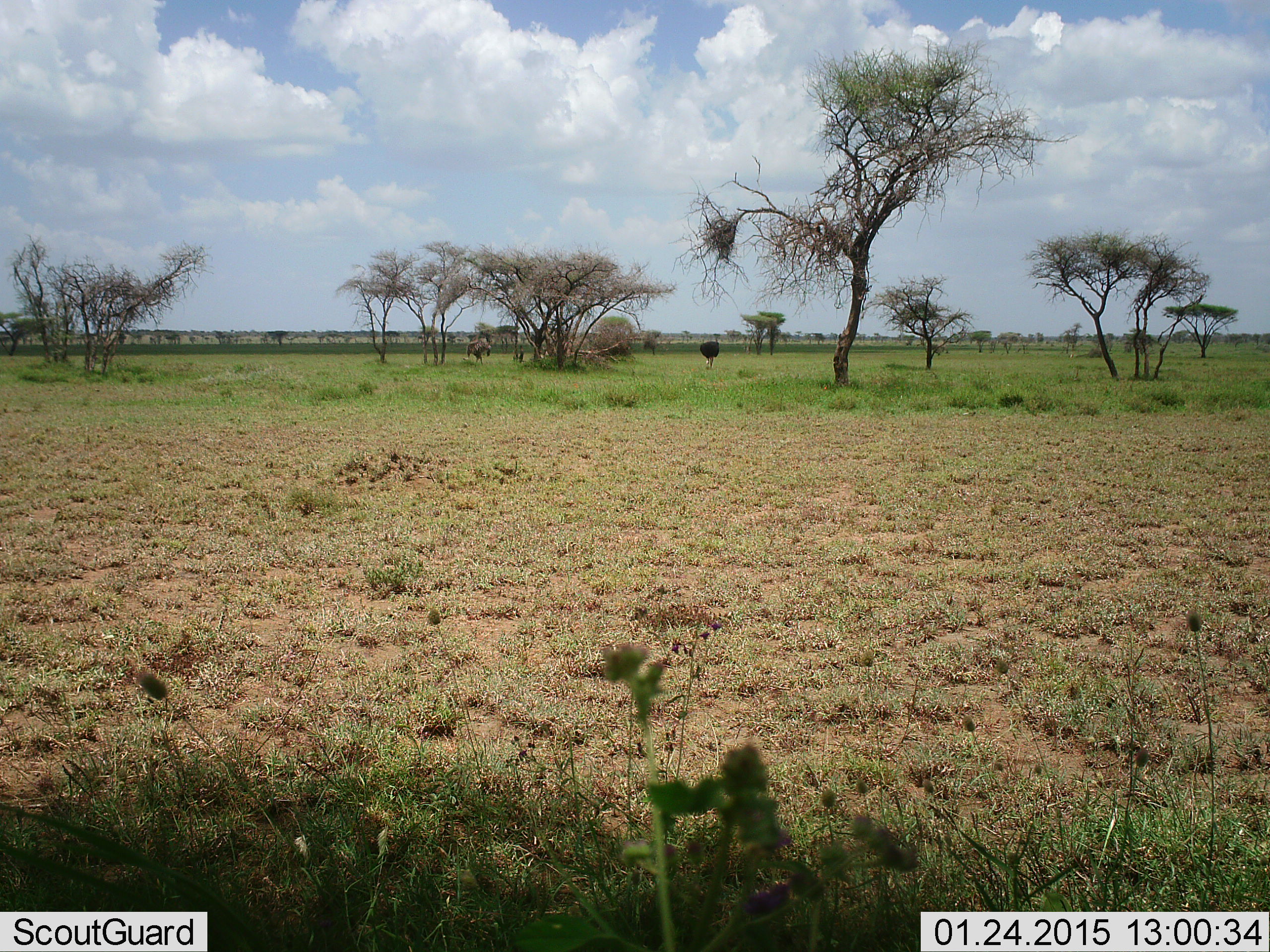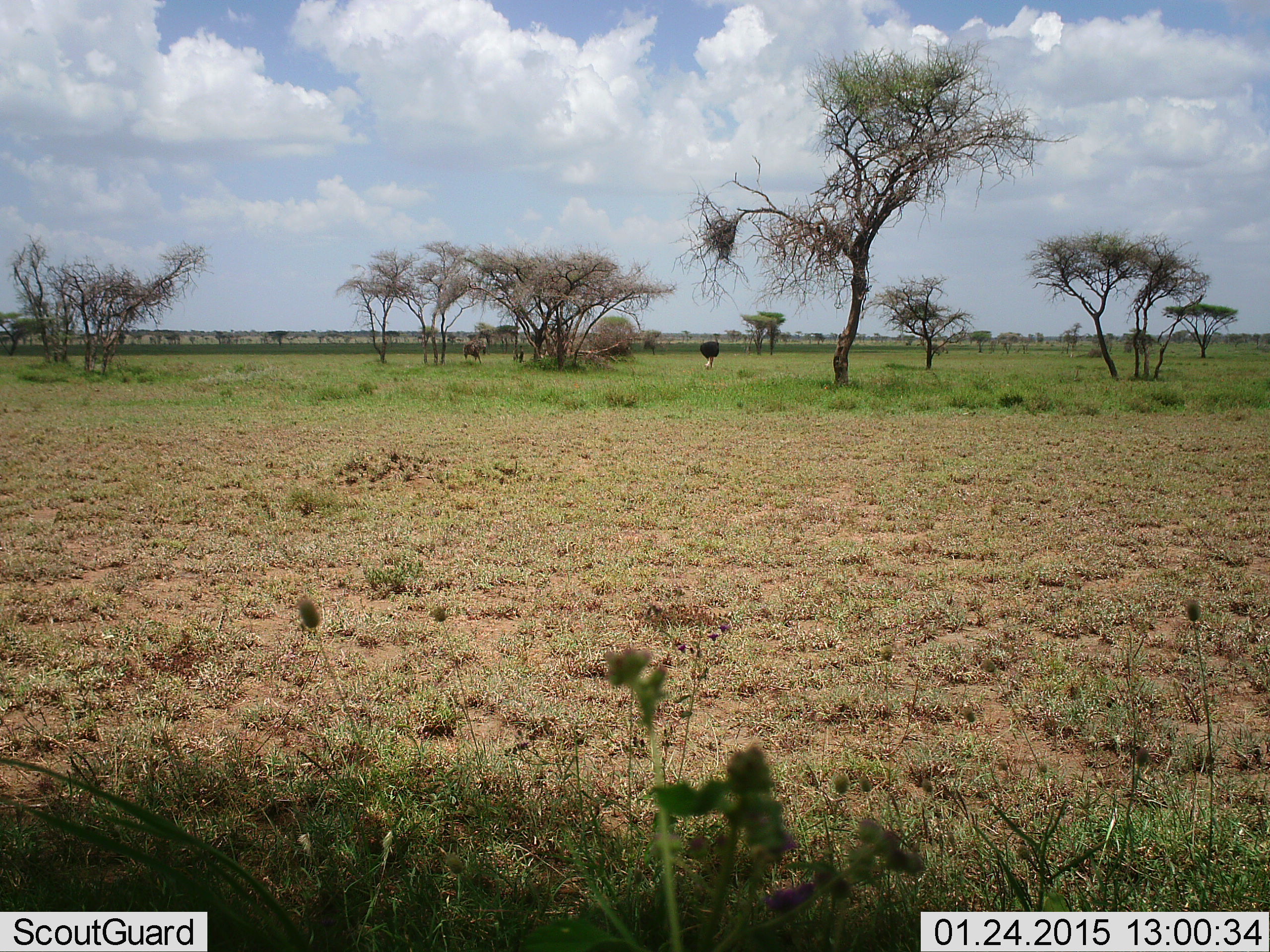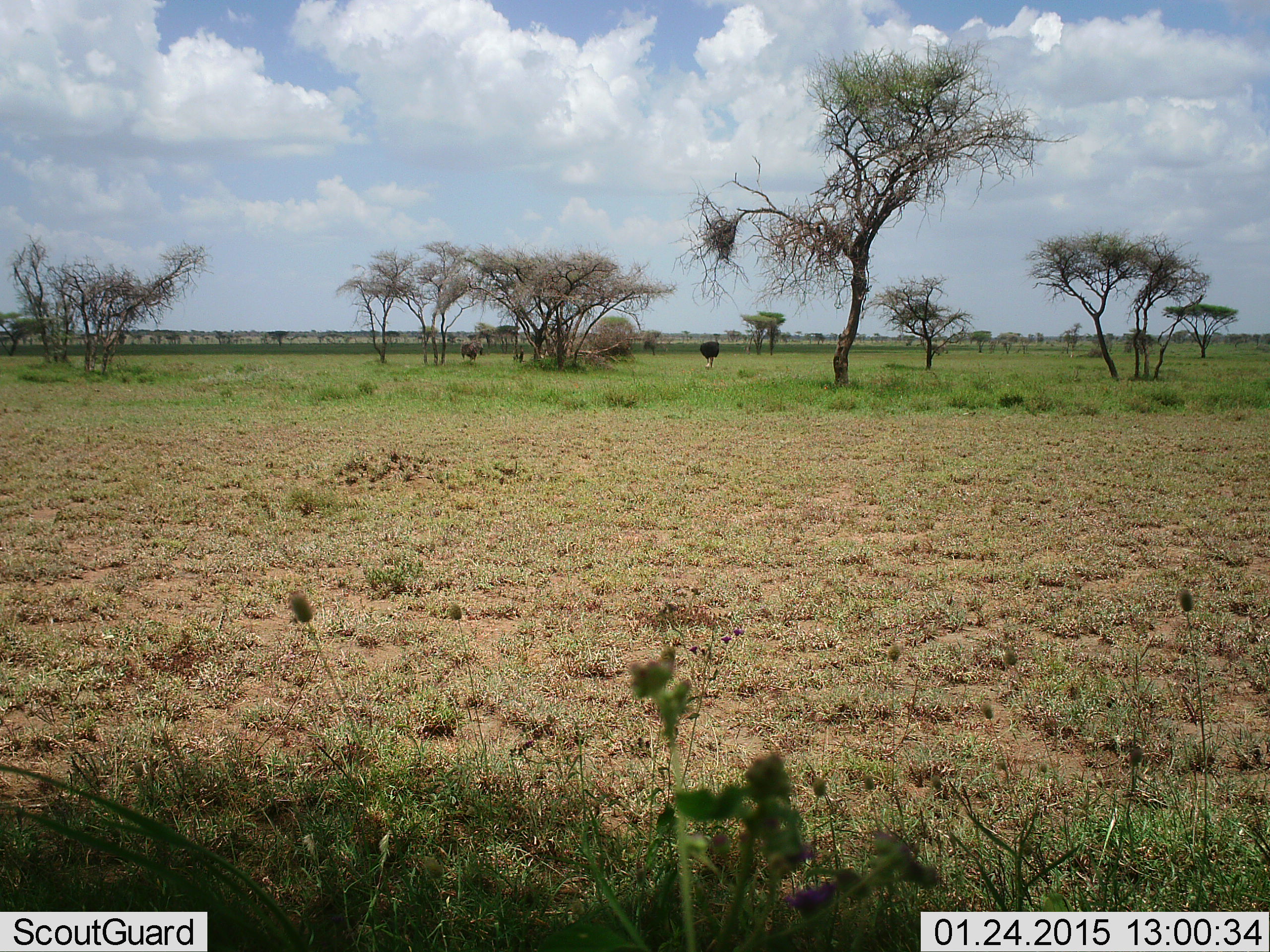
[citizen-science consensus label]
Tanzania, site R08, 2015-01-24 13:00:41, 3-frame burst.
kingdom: Animalia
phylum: Chordata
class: Aves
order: Struthioniformes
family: Struthionidae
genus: Struthio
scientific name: Struthio camelus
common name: ostrich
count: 1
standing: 64%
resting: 0%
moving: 21%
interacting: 0%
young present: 0%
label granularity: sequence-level